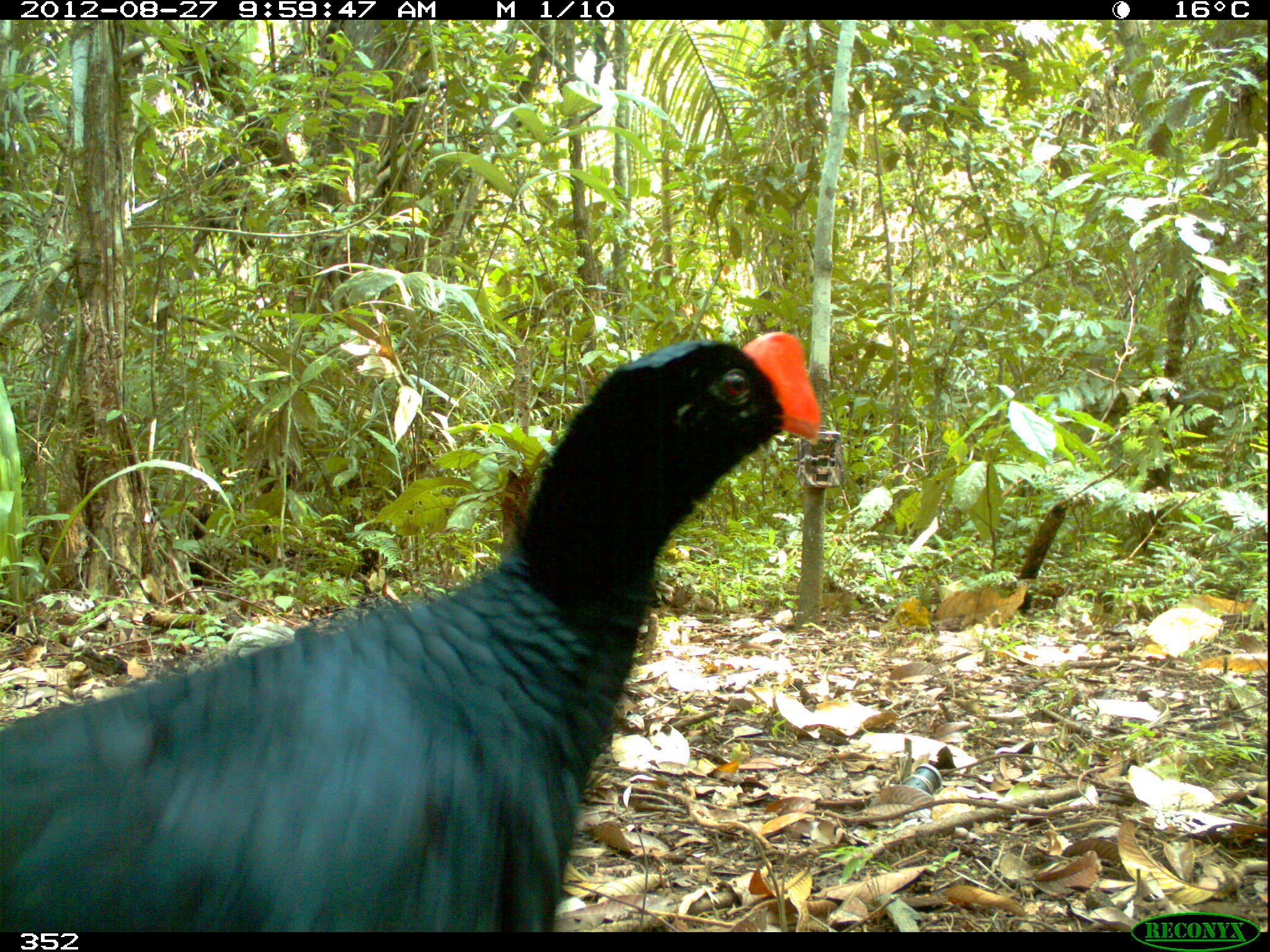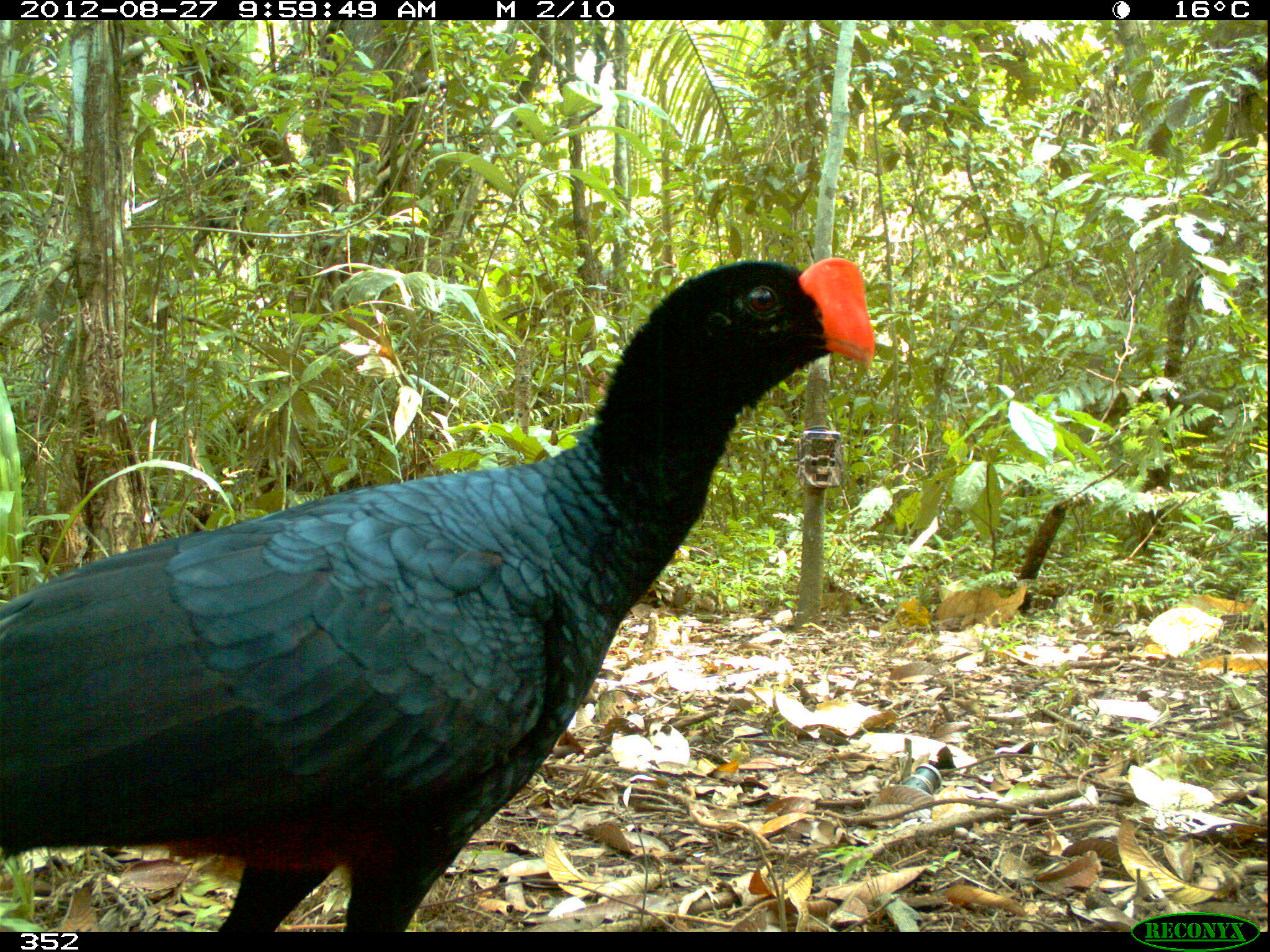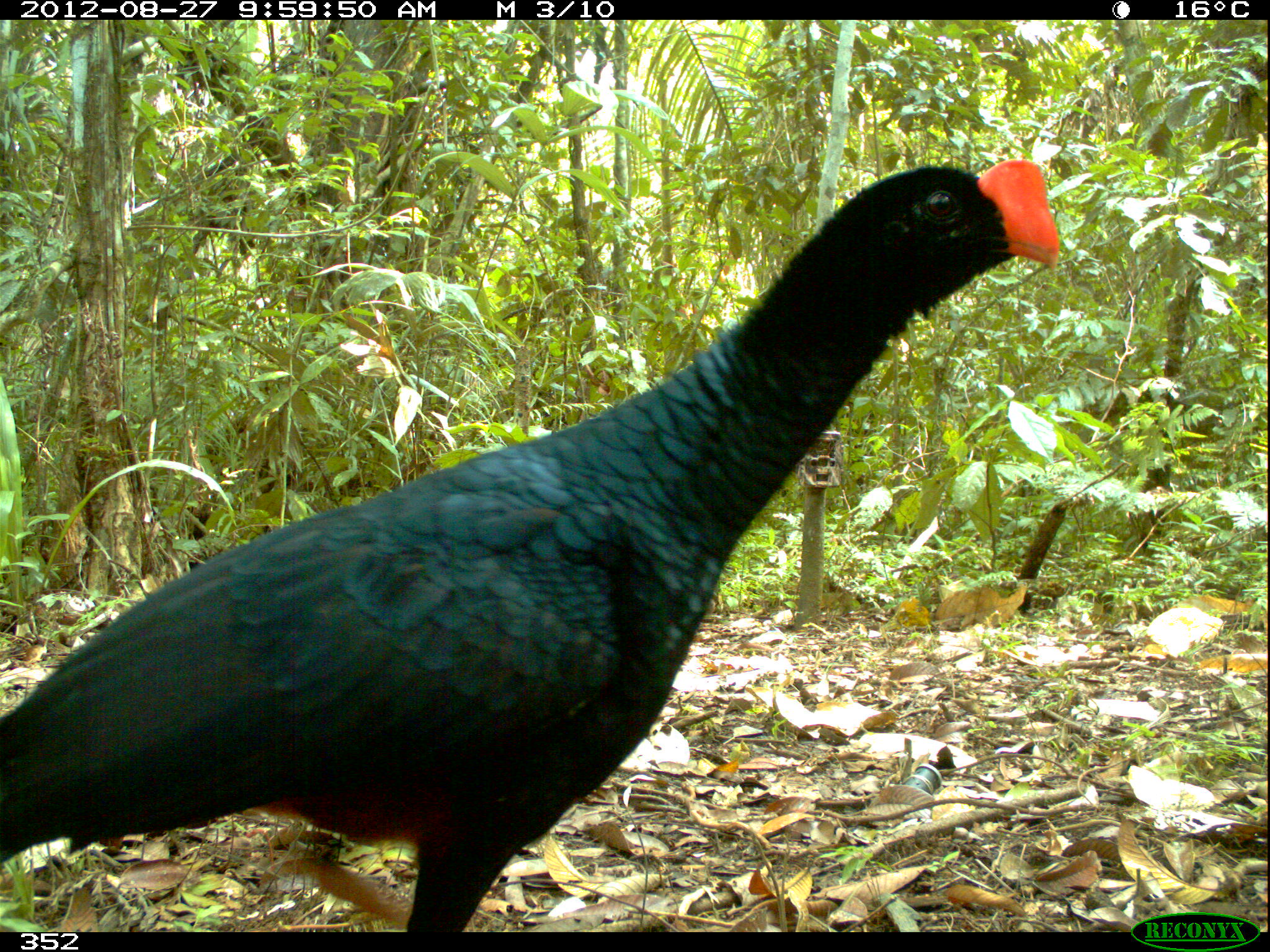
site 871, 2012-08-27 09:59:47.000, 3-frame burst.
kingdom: Animalia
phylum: Chordata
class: Aves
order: Galliformes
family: Cracidae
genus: Mitu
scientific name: Mitu tuberosum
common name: razor-billed curassow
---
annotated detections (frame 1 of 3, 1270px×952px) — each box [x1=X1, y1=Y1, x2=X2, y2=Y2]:
mitu tuberosum: [x1=0, y1=333, x2=820, y2=931]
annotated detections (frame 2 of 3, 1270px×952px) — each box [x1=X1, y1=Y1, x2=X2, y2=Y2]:
mitu tuberosum: [x1=0, y1=257, x2=869, y2=932]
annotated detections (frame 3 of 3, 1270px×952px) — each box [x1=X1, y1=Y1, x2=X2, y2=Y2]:
mitu tuberosum: [x1=0, y1=157, x2=1056, y2=932]